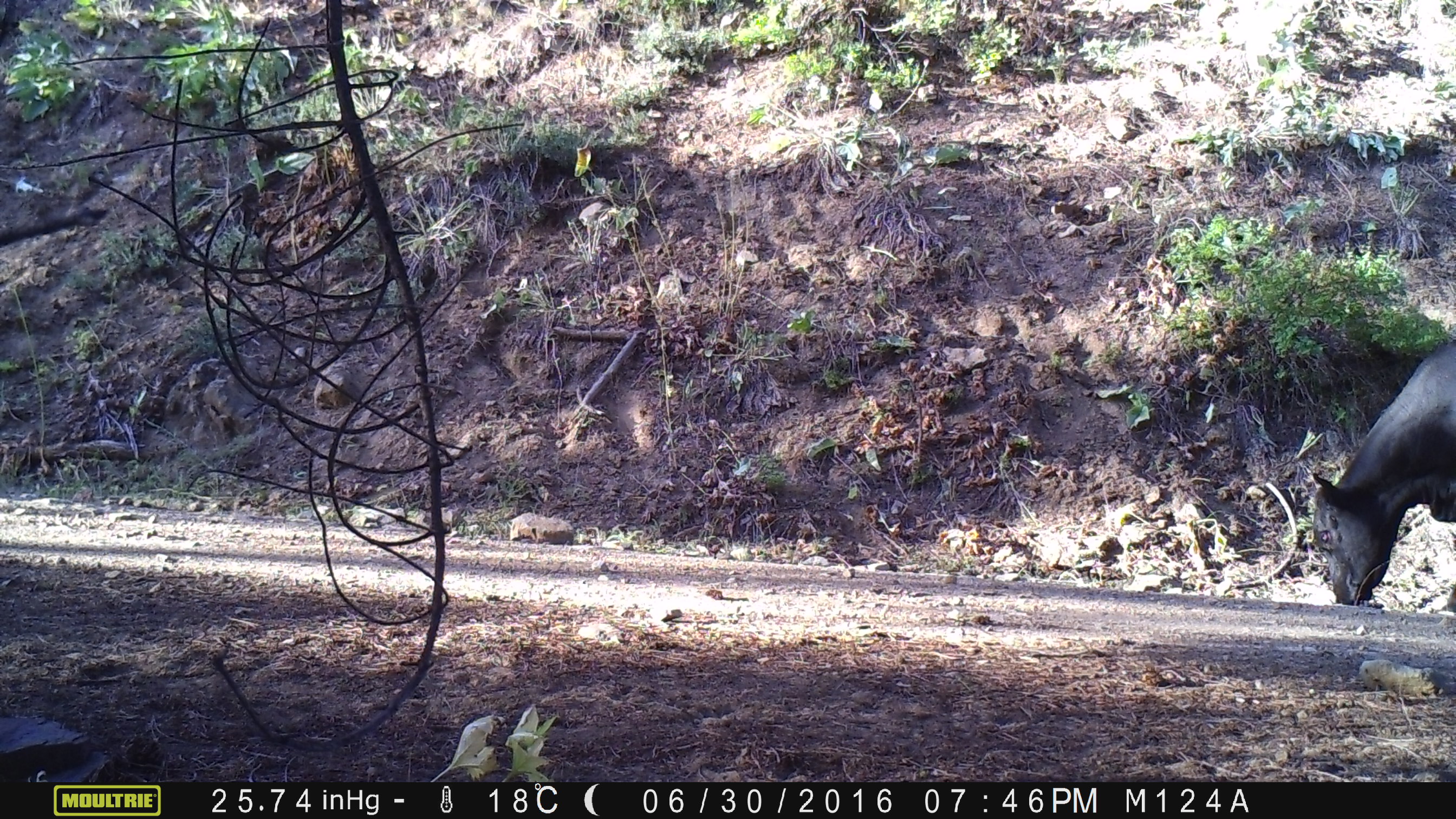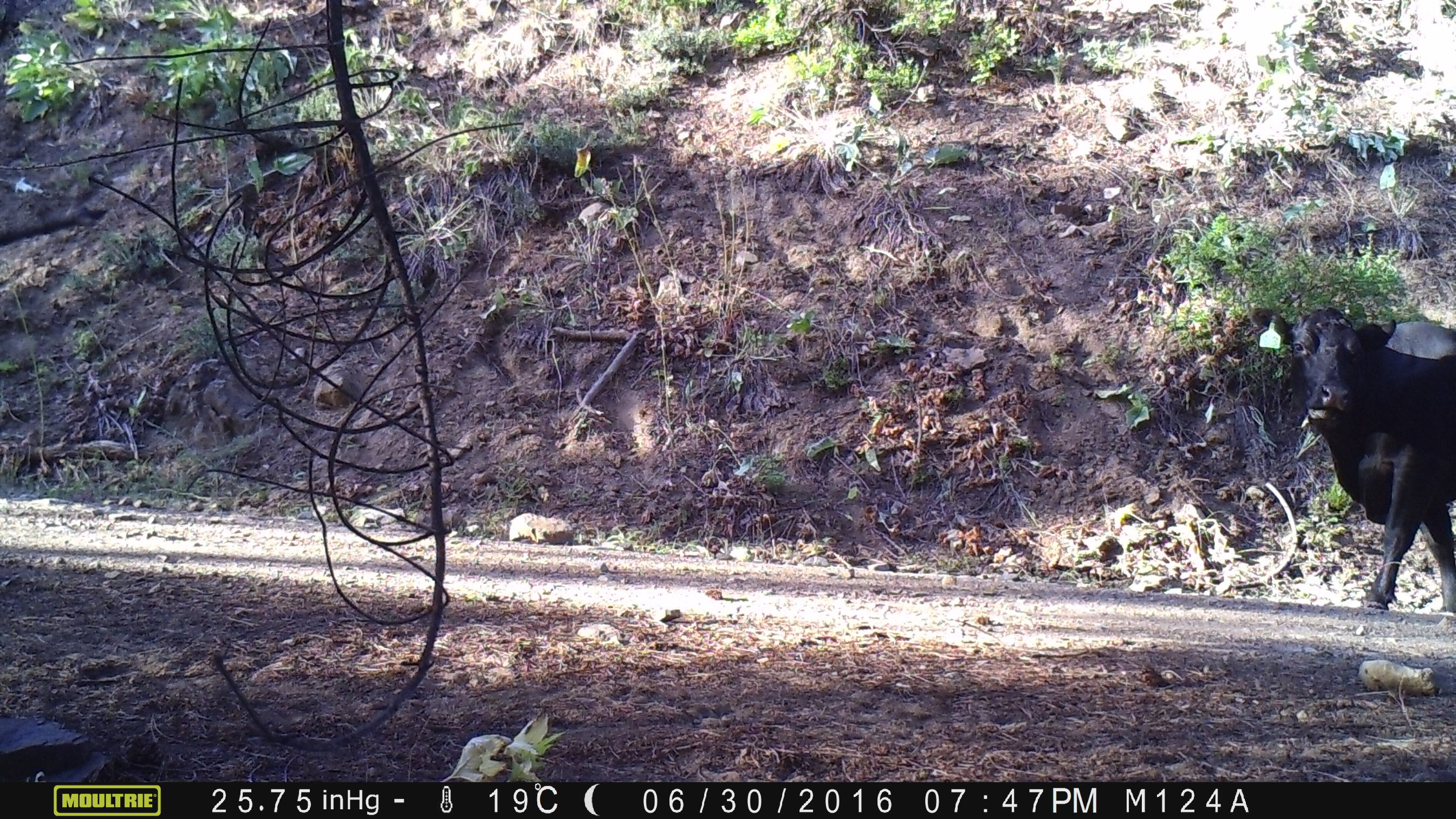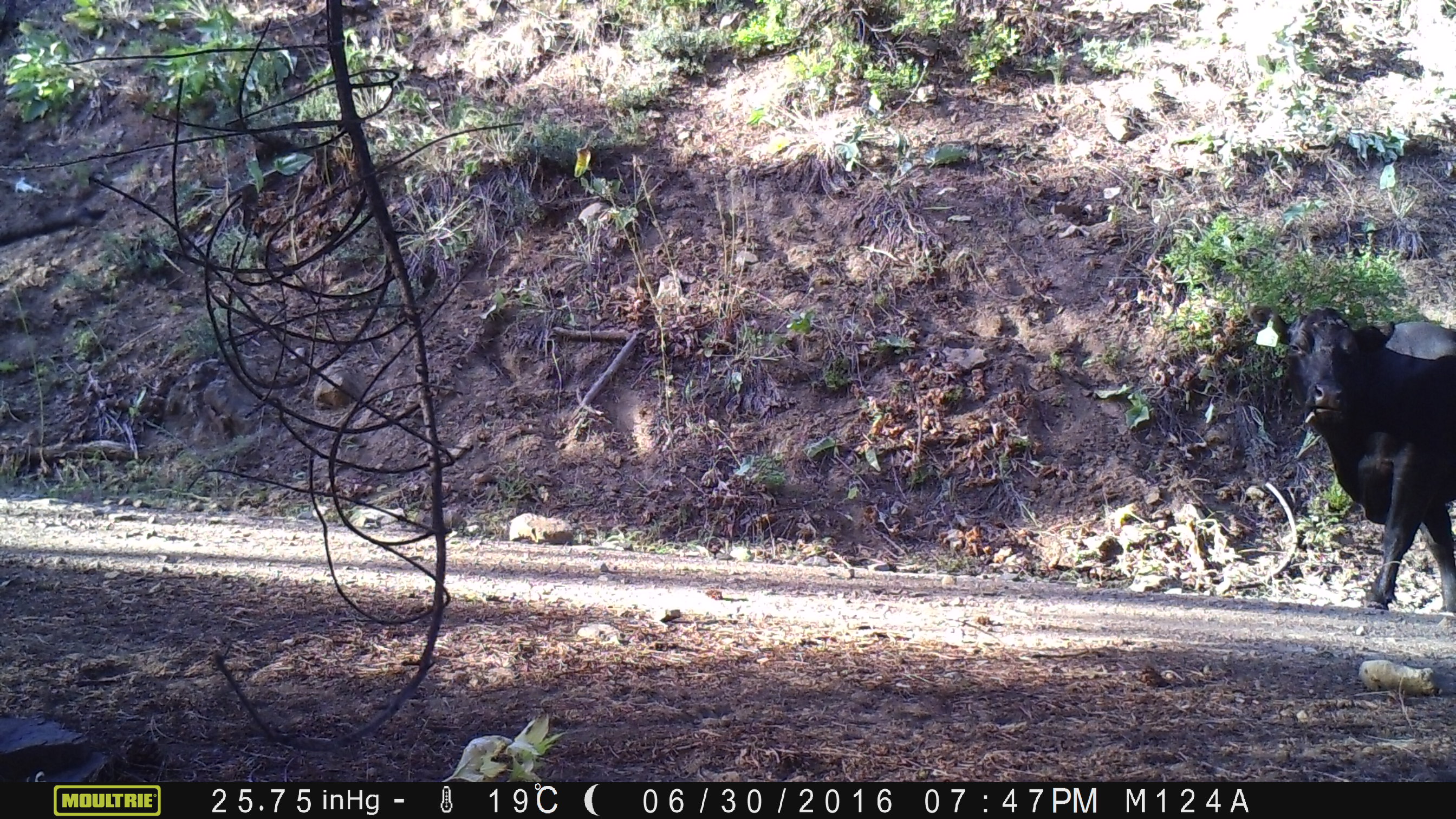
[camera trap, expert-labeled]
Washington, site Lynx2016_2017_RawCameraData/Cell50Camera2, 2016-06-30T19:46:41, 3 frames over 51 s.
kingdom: Animalia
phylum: Chordata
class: Mammalia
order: Artiodactyla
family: Bovidae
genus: Bos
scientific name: Bos taurus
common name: domestic cattle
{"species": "domestic cattle (Bos taurus)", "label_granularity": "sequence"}